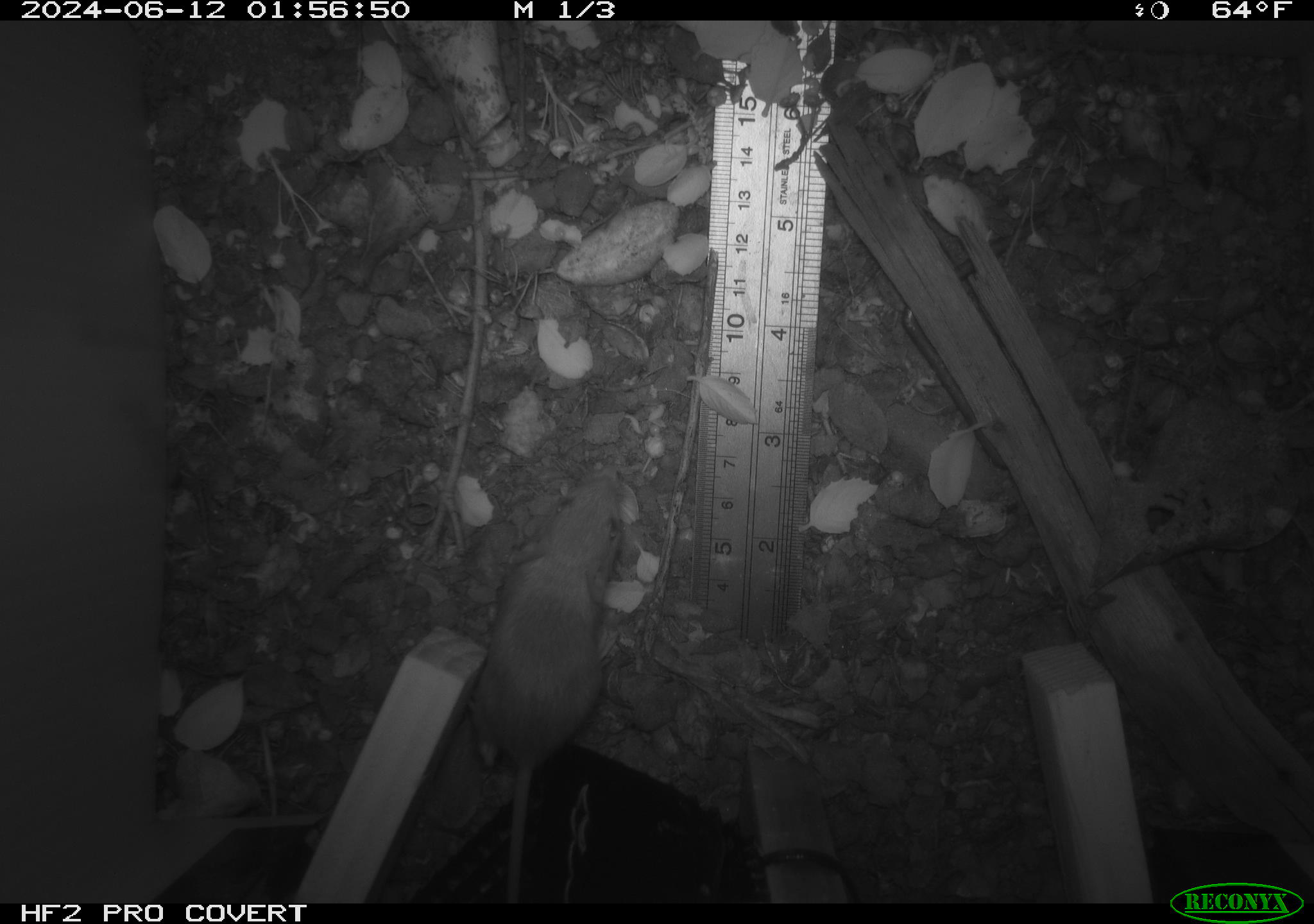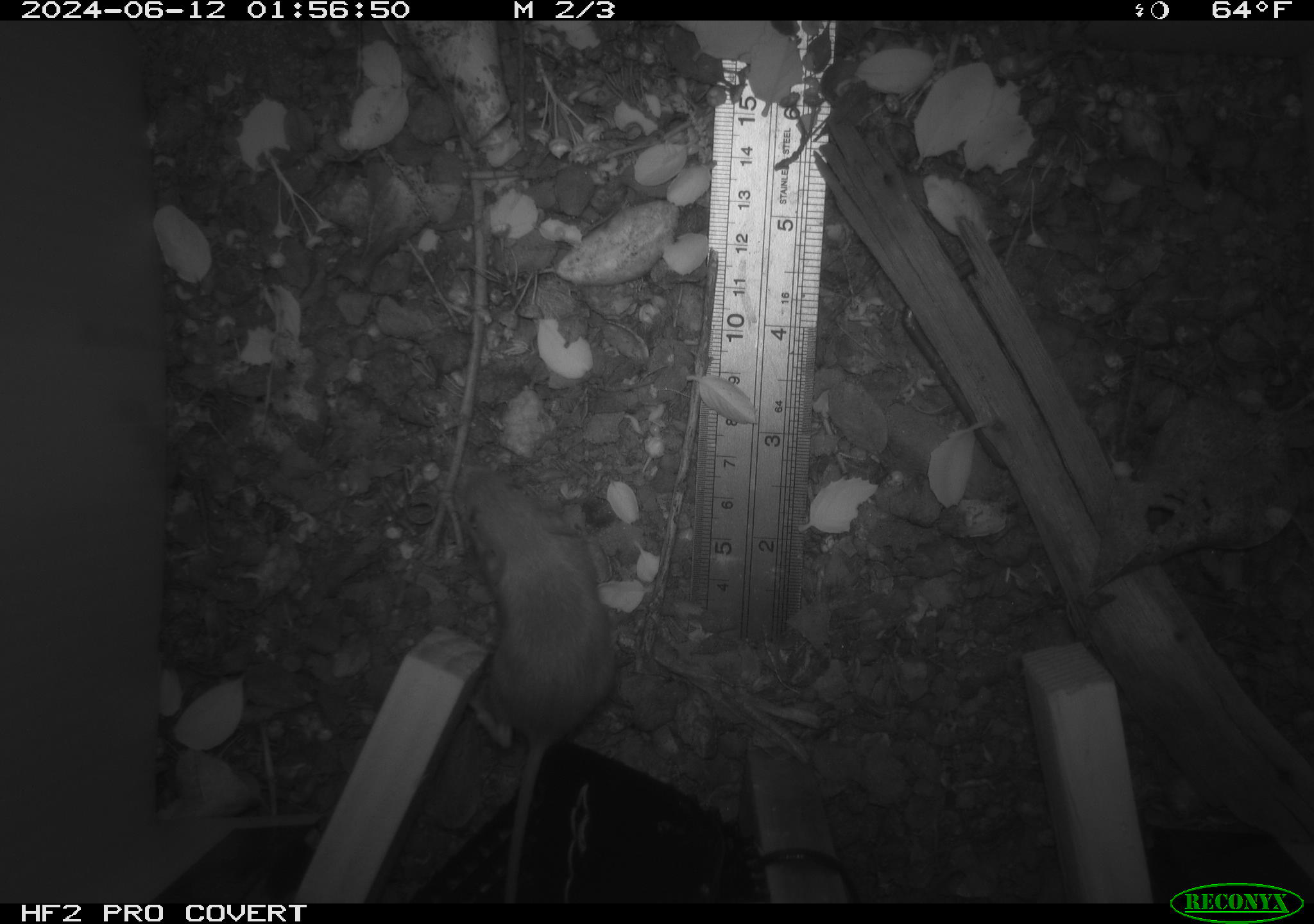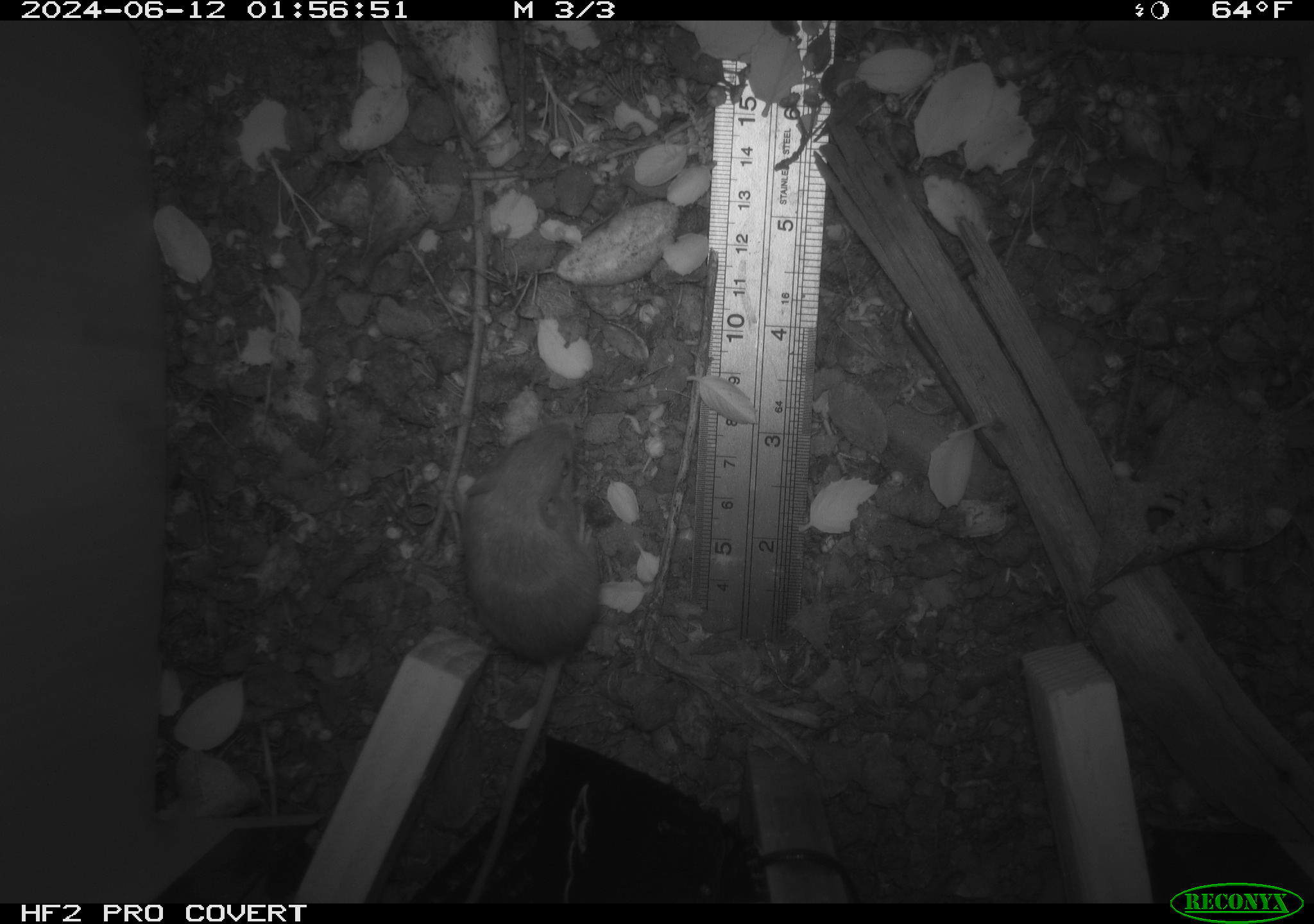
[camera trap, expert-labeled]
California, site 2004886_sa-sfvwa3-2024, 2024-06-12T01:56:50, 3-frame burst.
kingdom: Animalia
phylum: Chordata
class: Mammalia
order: Rodentia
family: Heteromyidae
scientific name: Heteromyidae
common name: kangaroo rats and pocket mice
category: heteromyidae family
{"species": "heteromyidae family (kangaroo rats and pocket mice) (Heteromyidae)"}